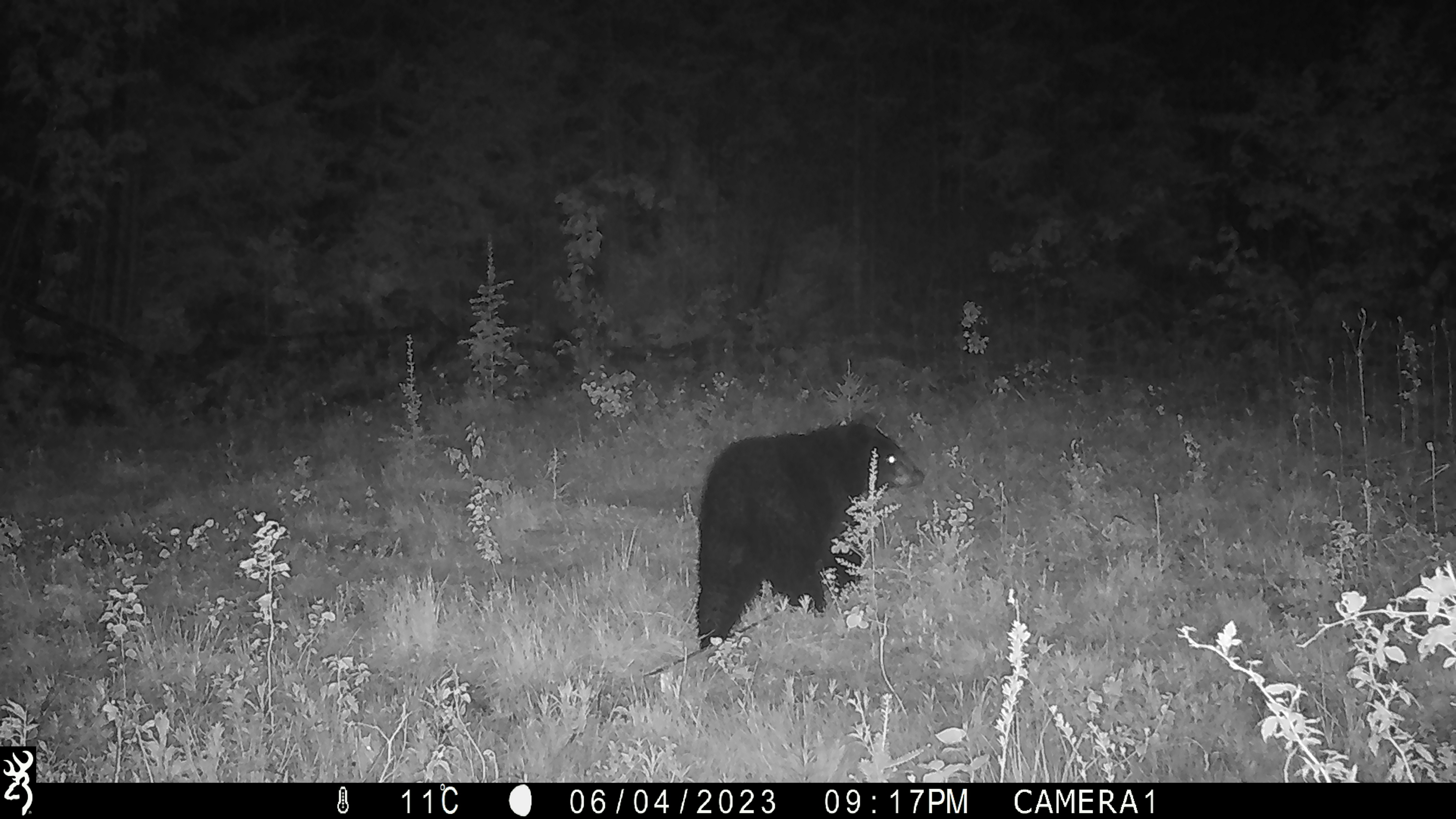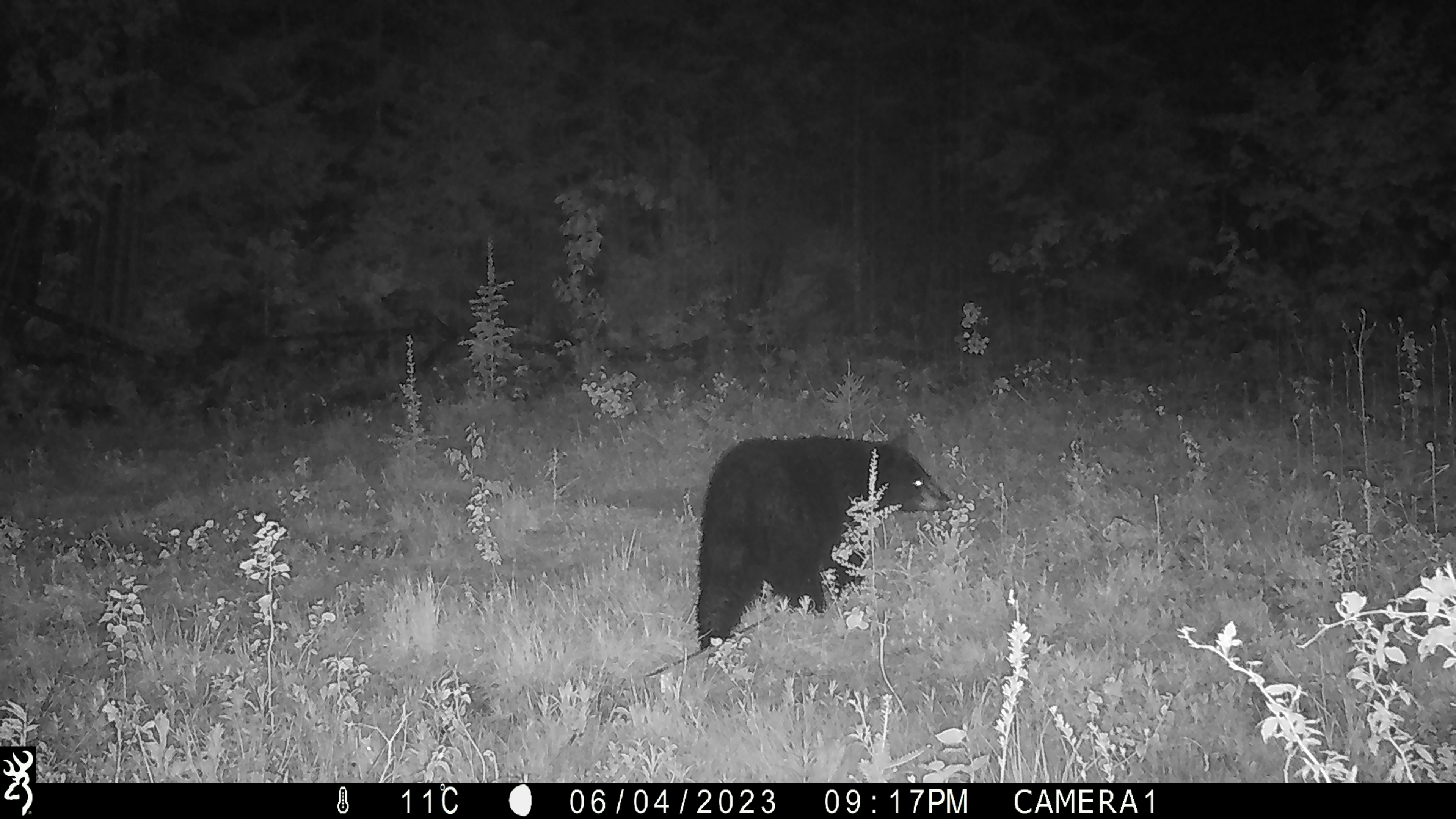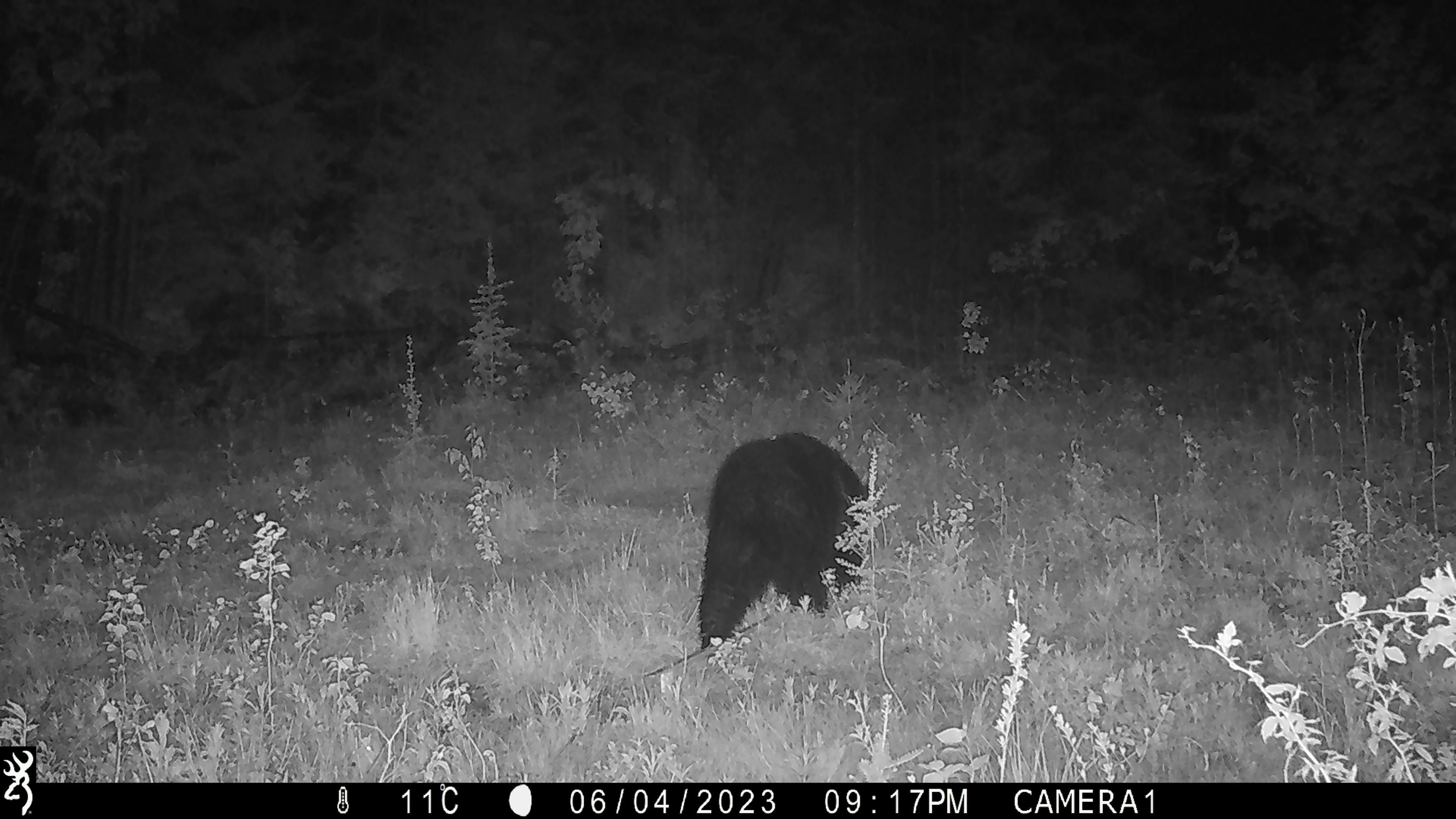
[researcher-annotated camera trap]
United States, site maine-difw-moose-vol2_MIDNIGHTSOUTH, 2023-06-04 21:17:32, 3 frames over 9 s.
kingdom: Animalia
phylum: Chordata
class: Mammalia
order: Carnivora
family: Ursidae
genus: Ursus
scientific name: Ursus americanus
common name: black bear